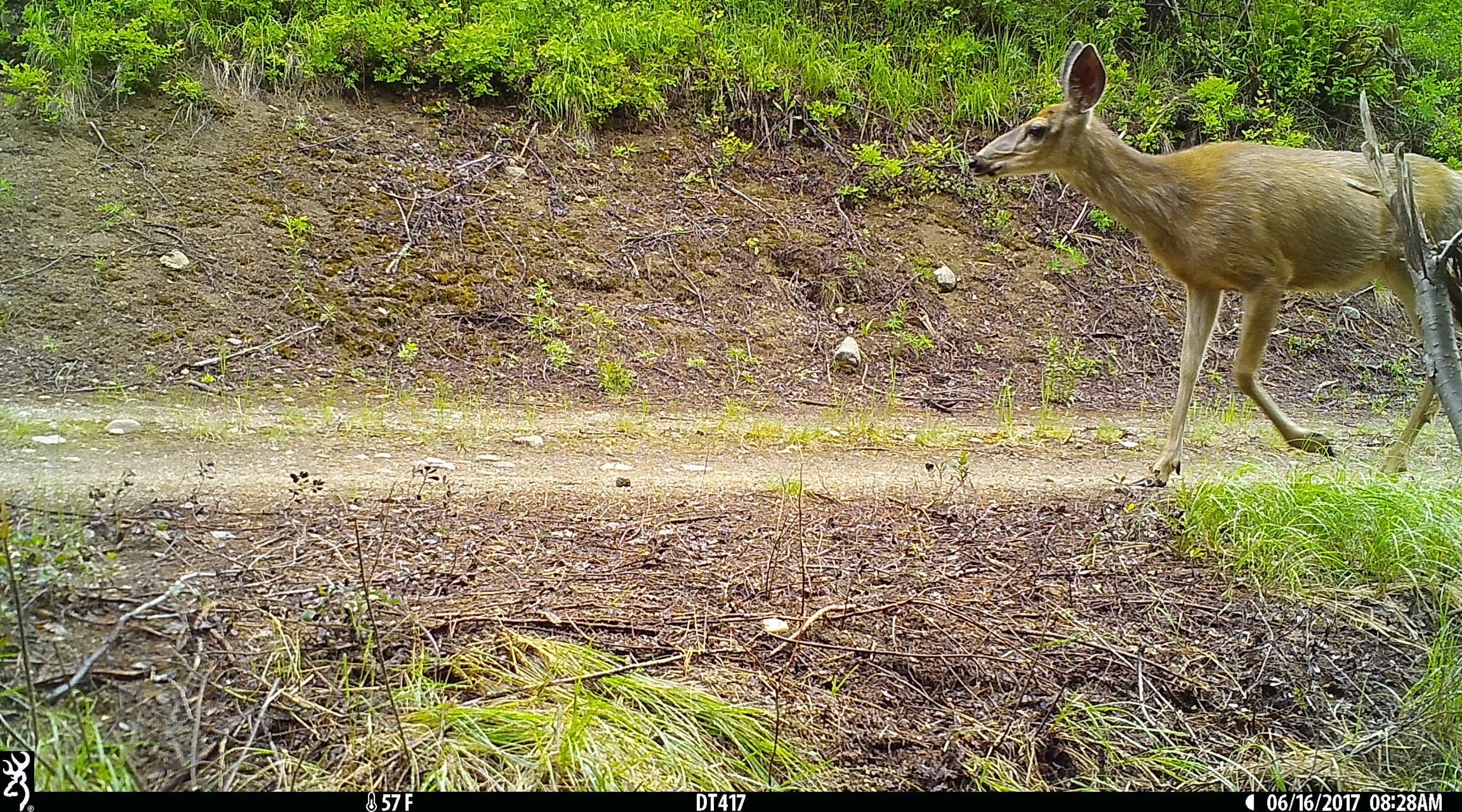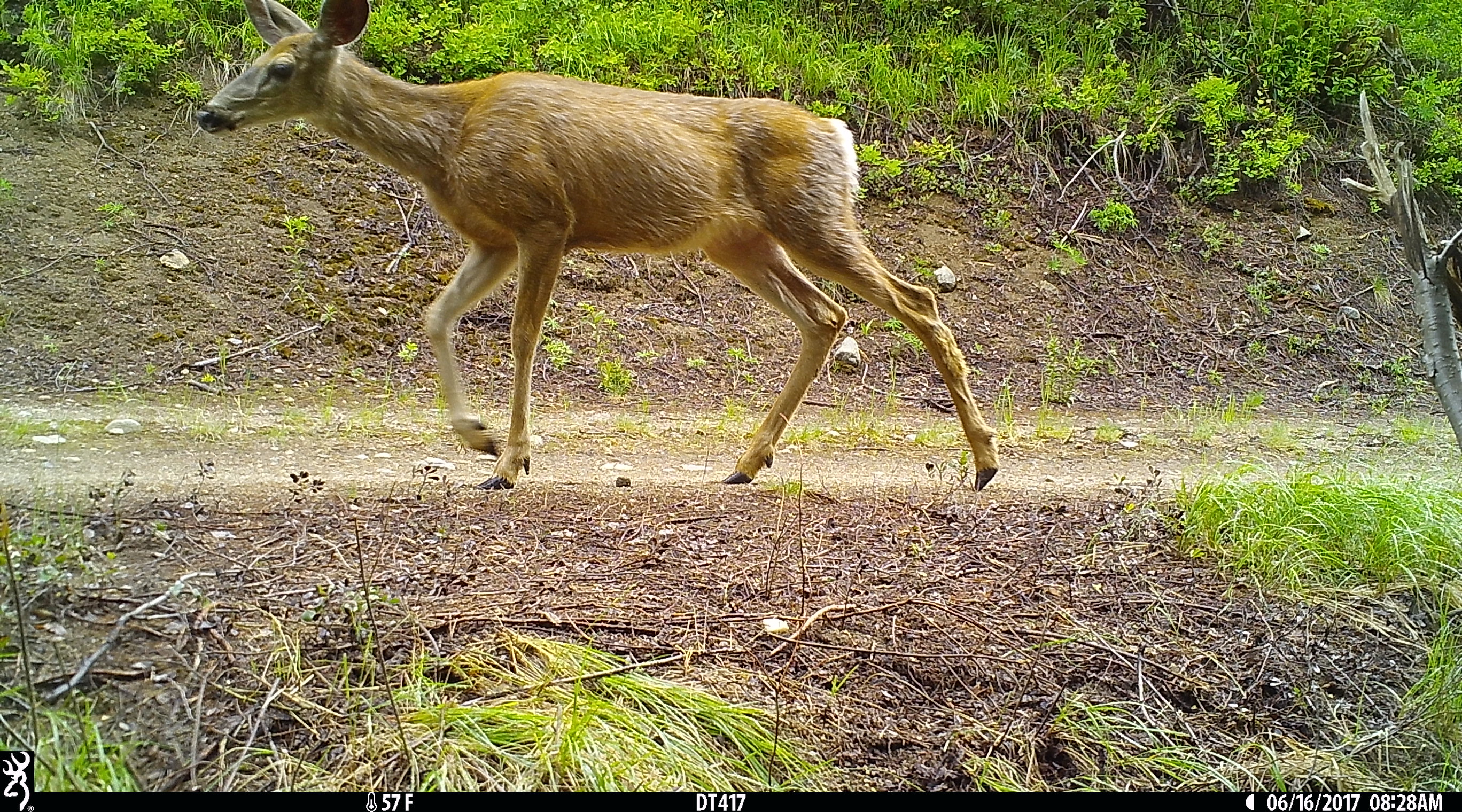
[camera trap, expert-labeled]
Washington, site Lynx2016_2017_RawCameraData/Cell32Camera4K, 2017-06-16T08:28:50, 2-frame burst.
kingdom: Animalia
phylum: Chordata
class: Mammalia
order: Artiodactyla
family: Cervidae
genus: Odocoileus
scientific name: Odocoileus virginianus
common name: white-tailed deer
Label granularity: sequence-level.